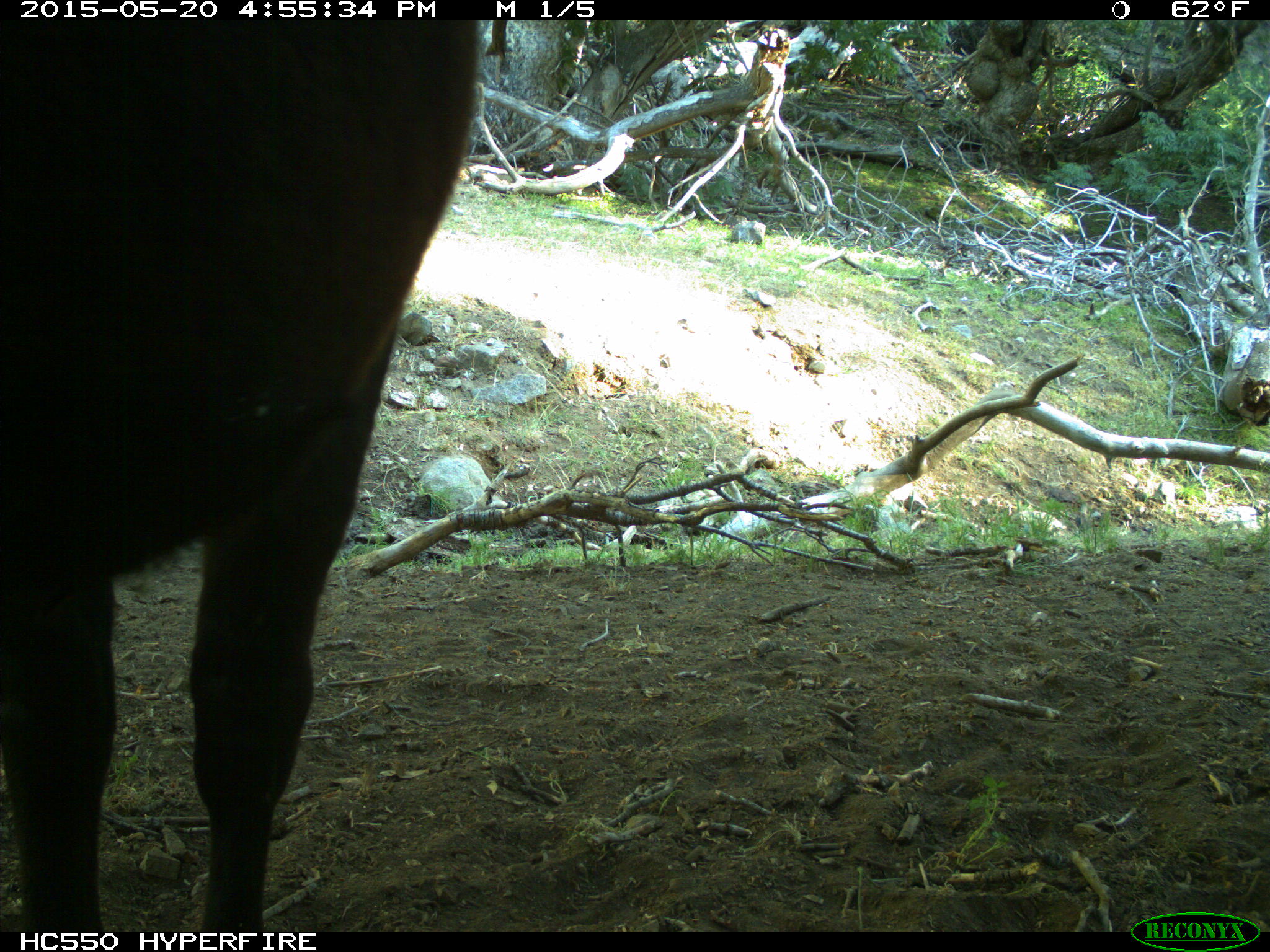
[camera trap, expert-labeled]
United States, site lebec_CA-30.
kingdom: Animalia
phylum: Chordata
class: Mammalia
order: Artiodactyla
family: Bovidae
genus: Bos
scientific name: Bos taurus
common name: domestic cow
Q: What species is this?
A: Bos taurus (domestic cow).